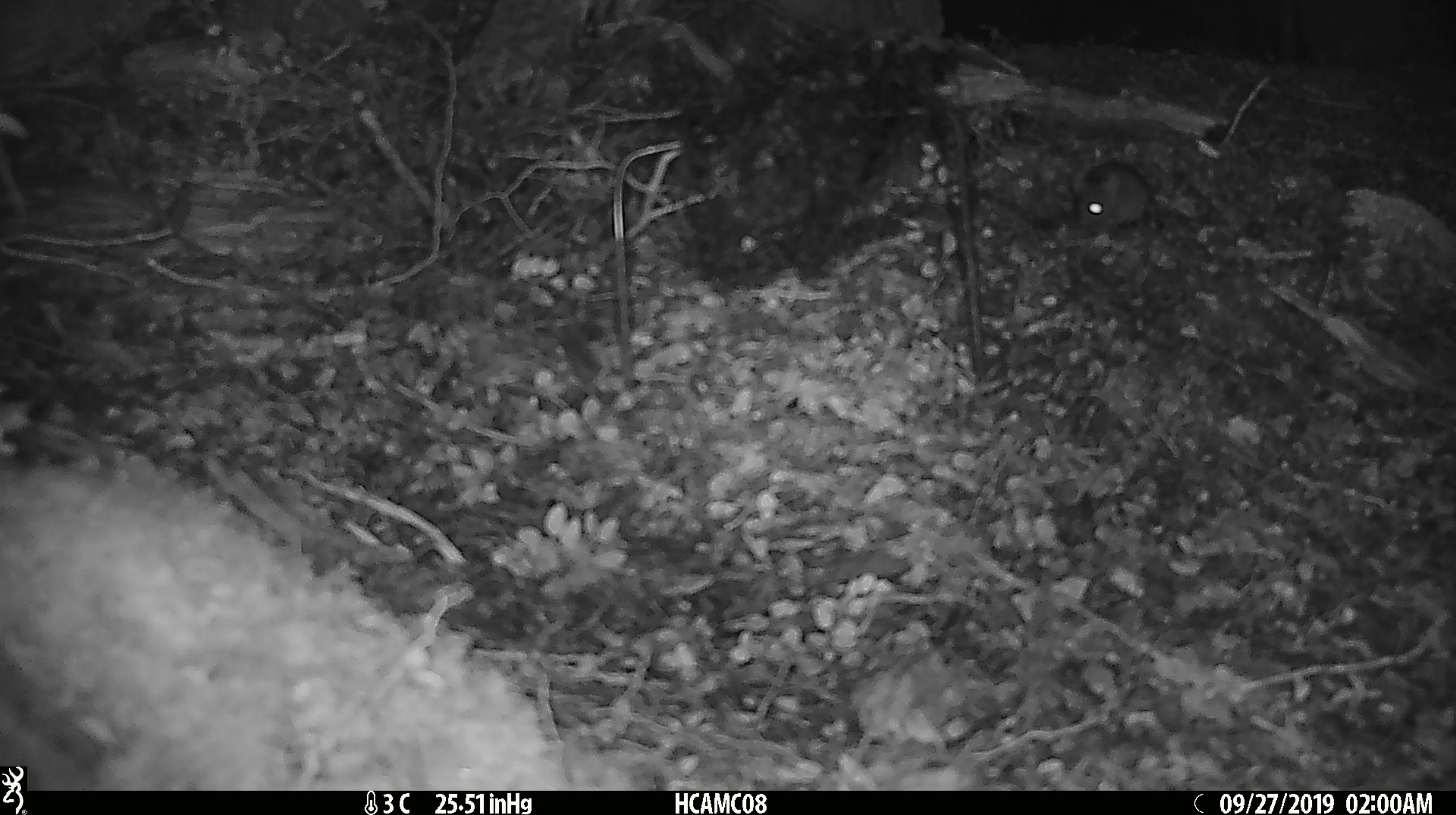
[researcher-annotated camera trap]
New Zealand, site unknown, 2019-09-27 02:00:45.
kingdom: Animalia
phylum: Chordata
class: Mammalia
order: Rodentia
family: Muridae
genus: Mus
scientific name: Mus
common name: mouse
Mouse (Mus).